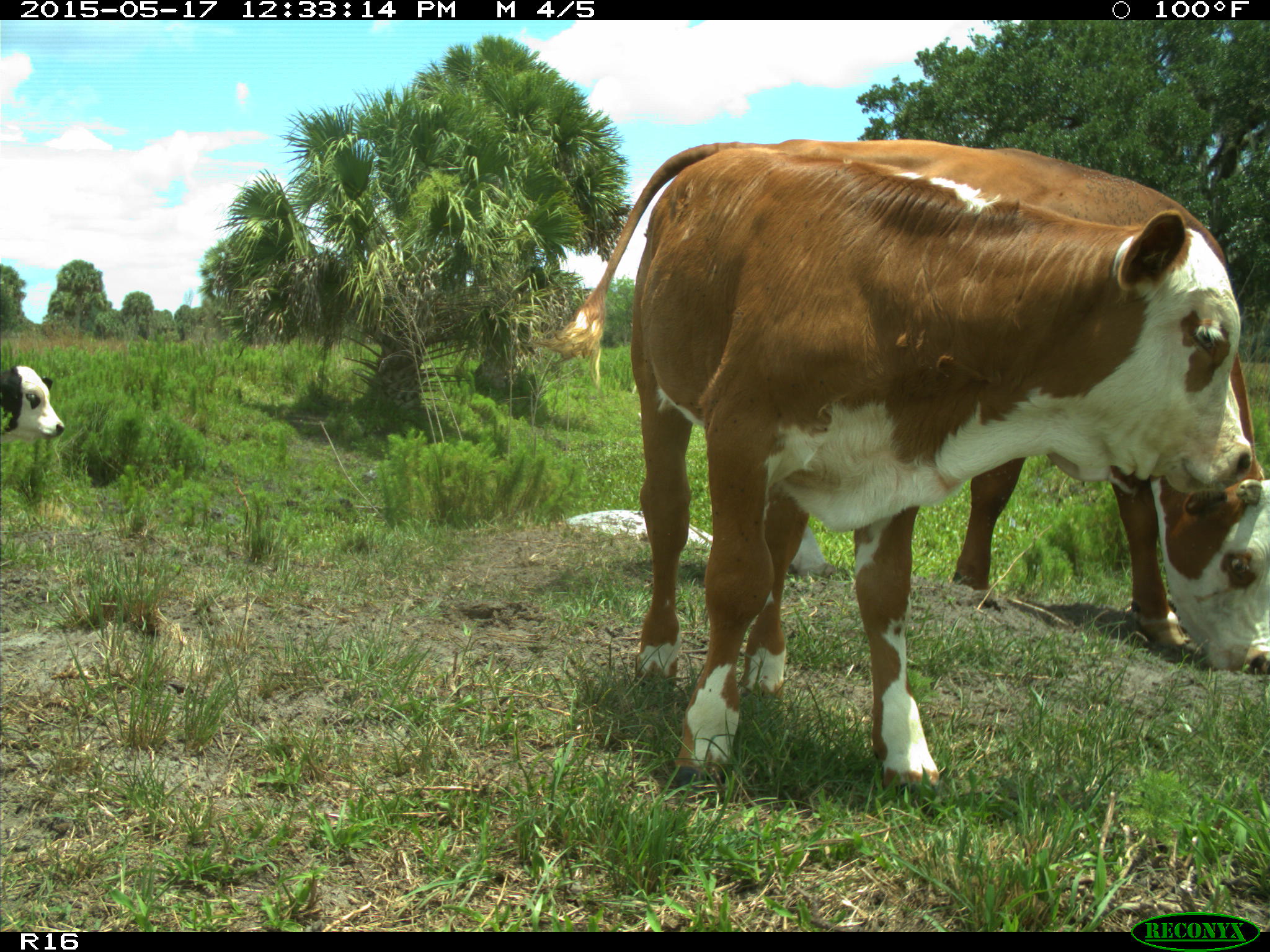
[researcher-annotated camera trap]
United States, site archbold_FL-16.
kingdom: Animalia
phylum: Chordata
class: Mammalia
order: Artiodactyla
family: Bovidae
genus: Bos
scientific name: Bos taurus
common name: domestic cow